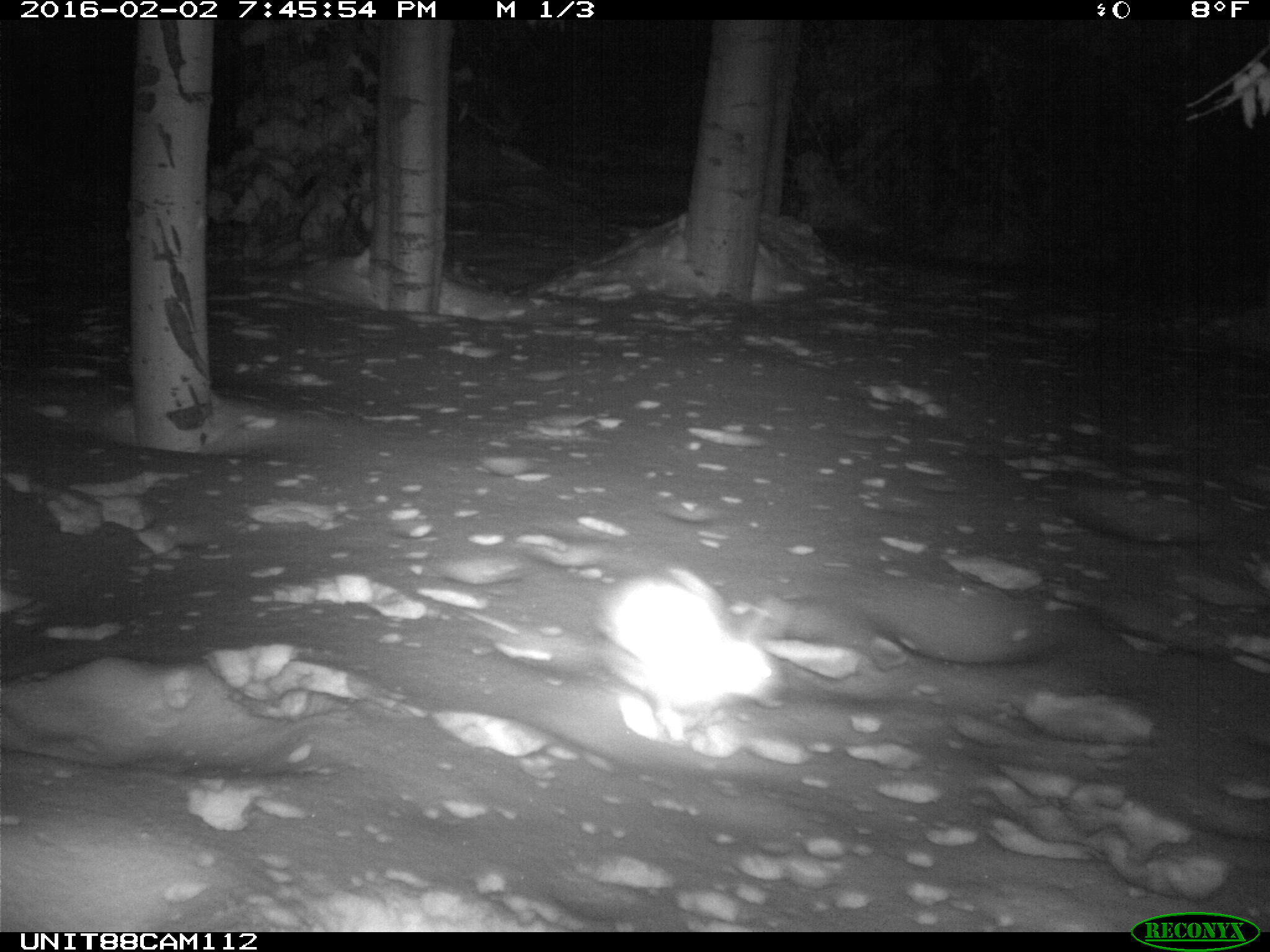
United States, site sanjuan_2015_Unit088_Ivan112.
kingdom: Animalia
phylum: Chordata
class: Mammalia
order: Lagomorpha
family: Leporidae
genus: Lepus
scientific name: Lepus americanus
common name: snowshoe hare